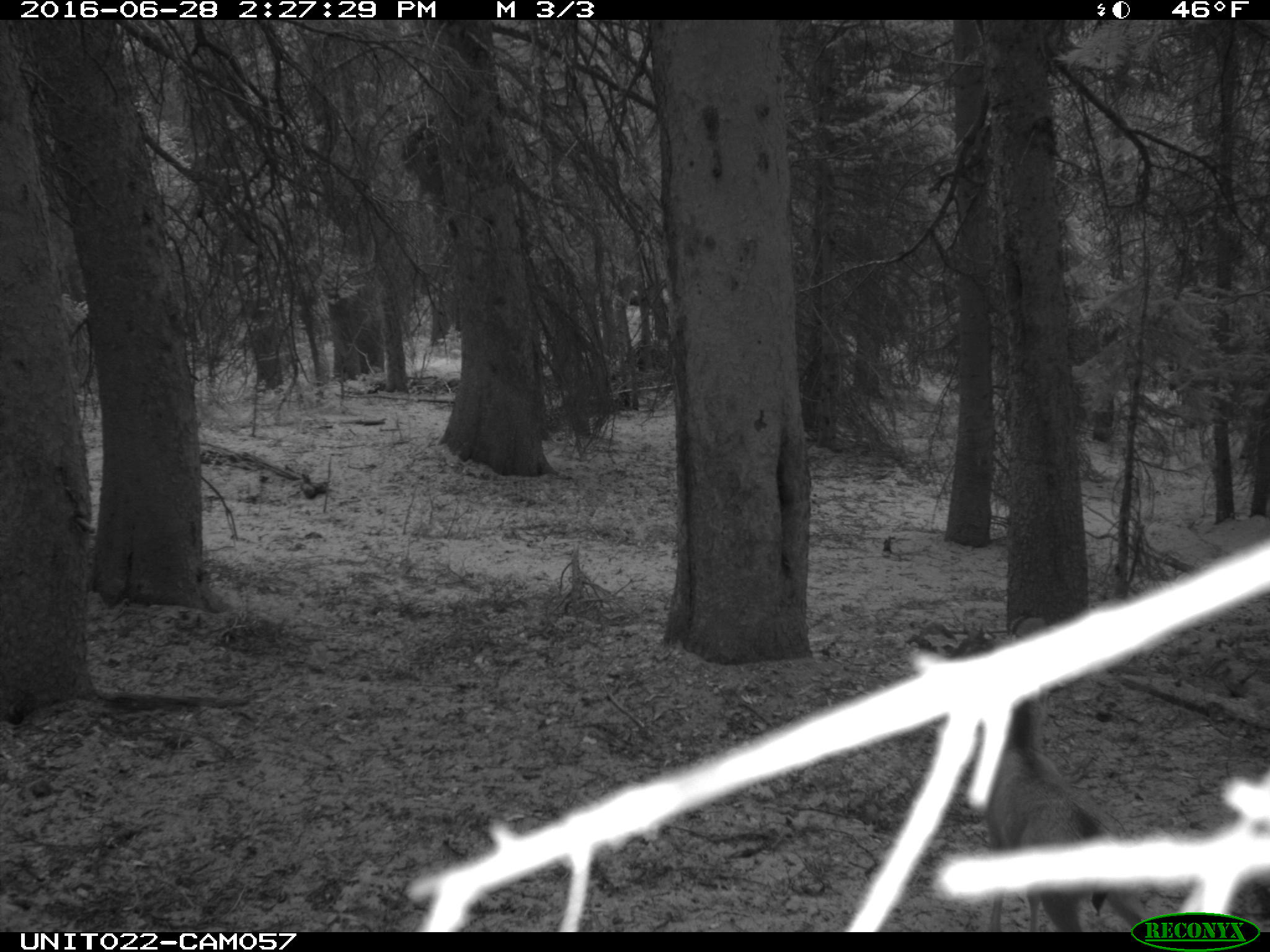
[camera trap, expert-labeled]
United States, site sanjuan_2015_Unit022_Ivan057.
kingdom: Animalia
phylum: Chordata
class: Mammalia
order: Artiodactyla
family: Cervidae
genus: Odocoileus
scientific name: Odocoileus hemionus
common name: mule deer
Odocoileus hemionus (mule deer).